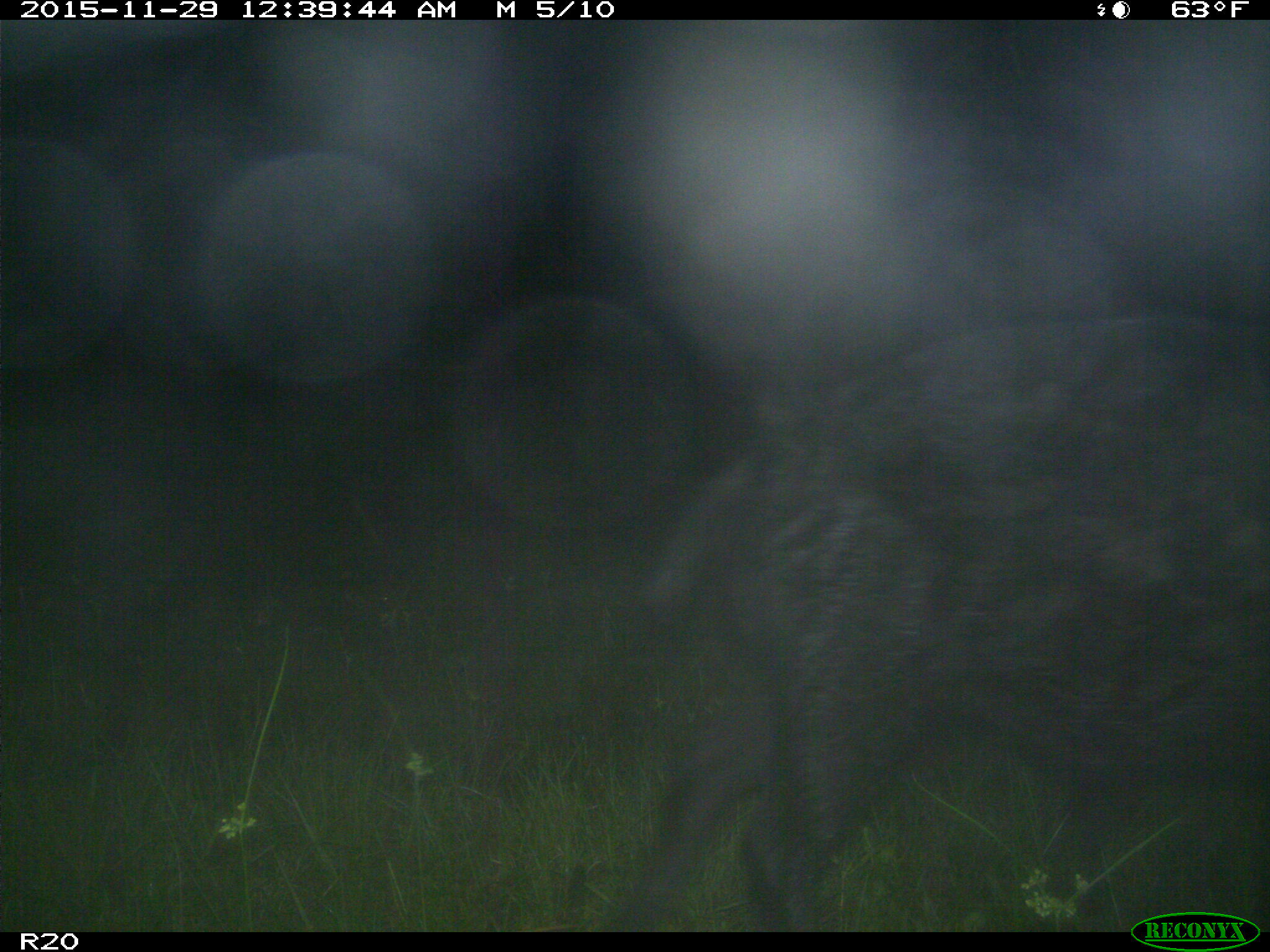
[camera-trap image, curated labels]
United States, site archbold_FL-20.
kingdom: Animalia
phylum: Chordata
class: Mammalia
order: Artiodactyla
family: Suidae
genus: Sus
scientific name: Sus scrofa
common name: wild boar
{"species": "Sus scrofa (wild boar)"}